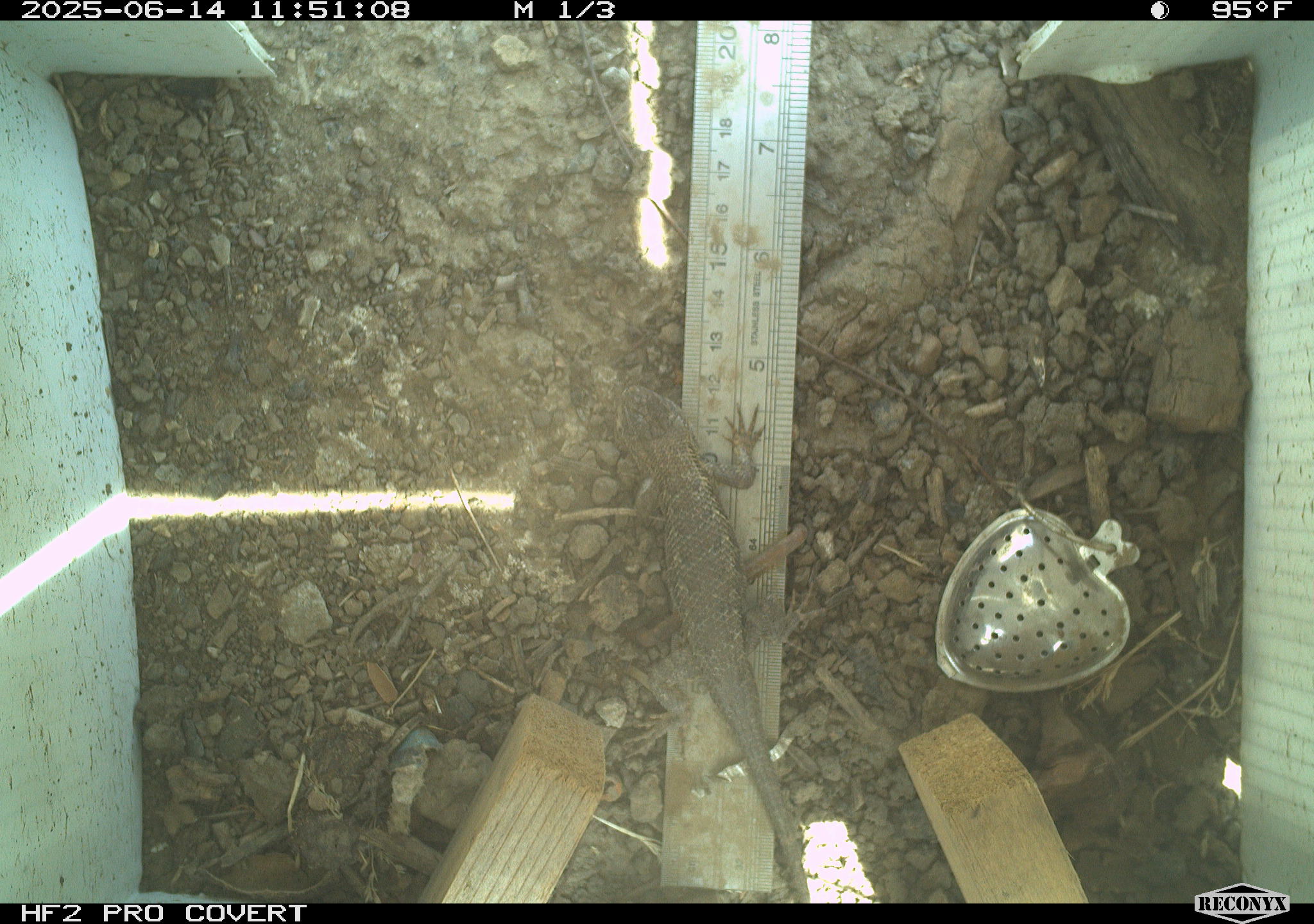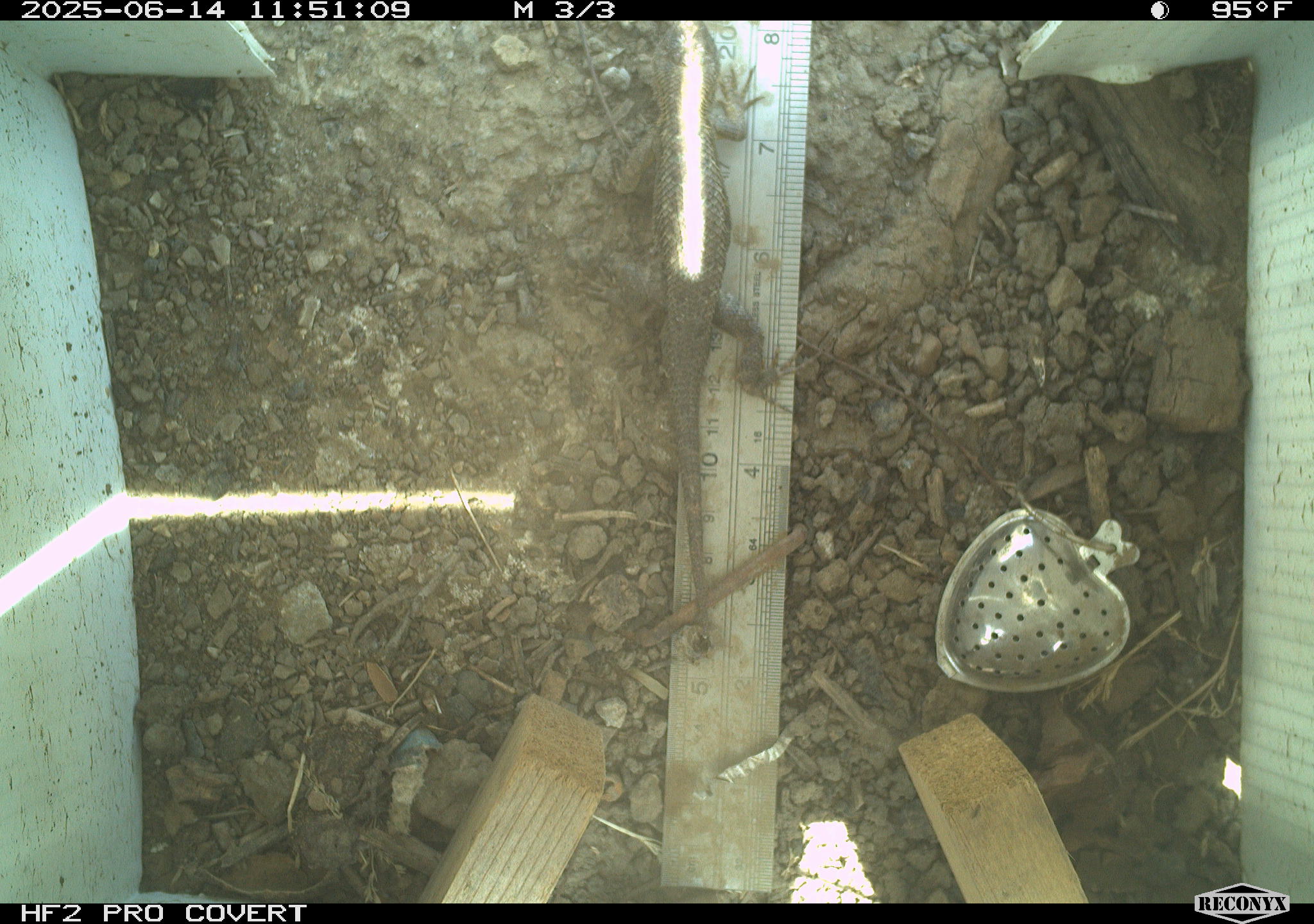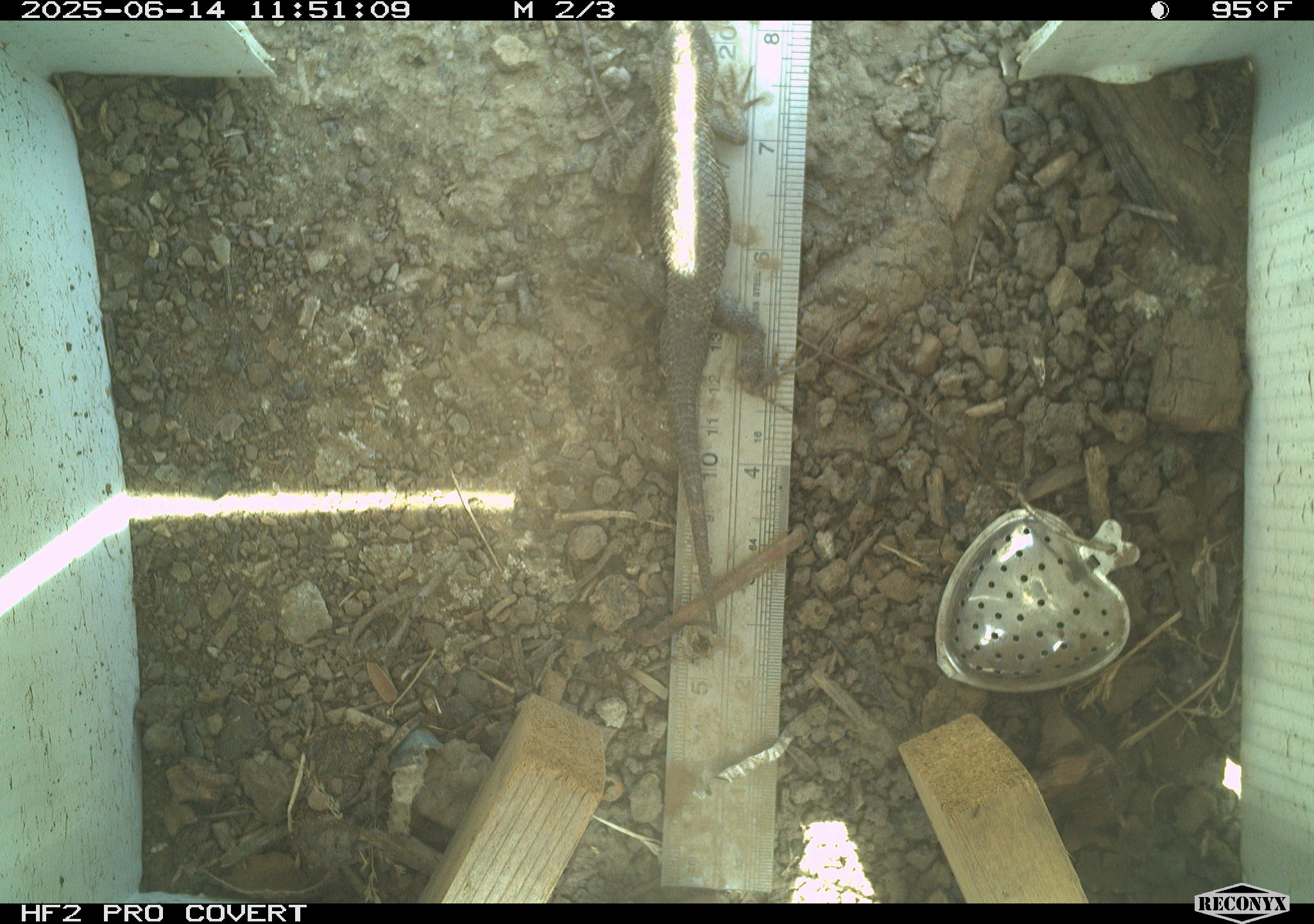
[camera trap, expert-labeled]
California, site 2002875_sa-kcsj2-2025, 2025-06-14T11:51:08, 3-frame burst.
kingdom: Animalia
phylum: Chordata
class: Reptilia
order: Squamata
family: Phrynosomatidae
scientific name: Phrynosomatidae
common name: north american spiny lizards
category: sceloporus/uta species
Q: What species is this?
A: Sceloporus/uta species (north american spiny lizards) (Phrynosomatidae).